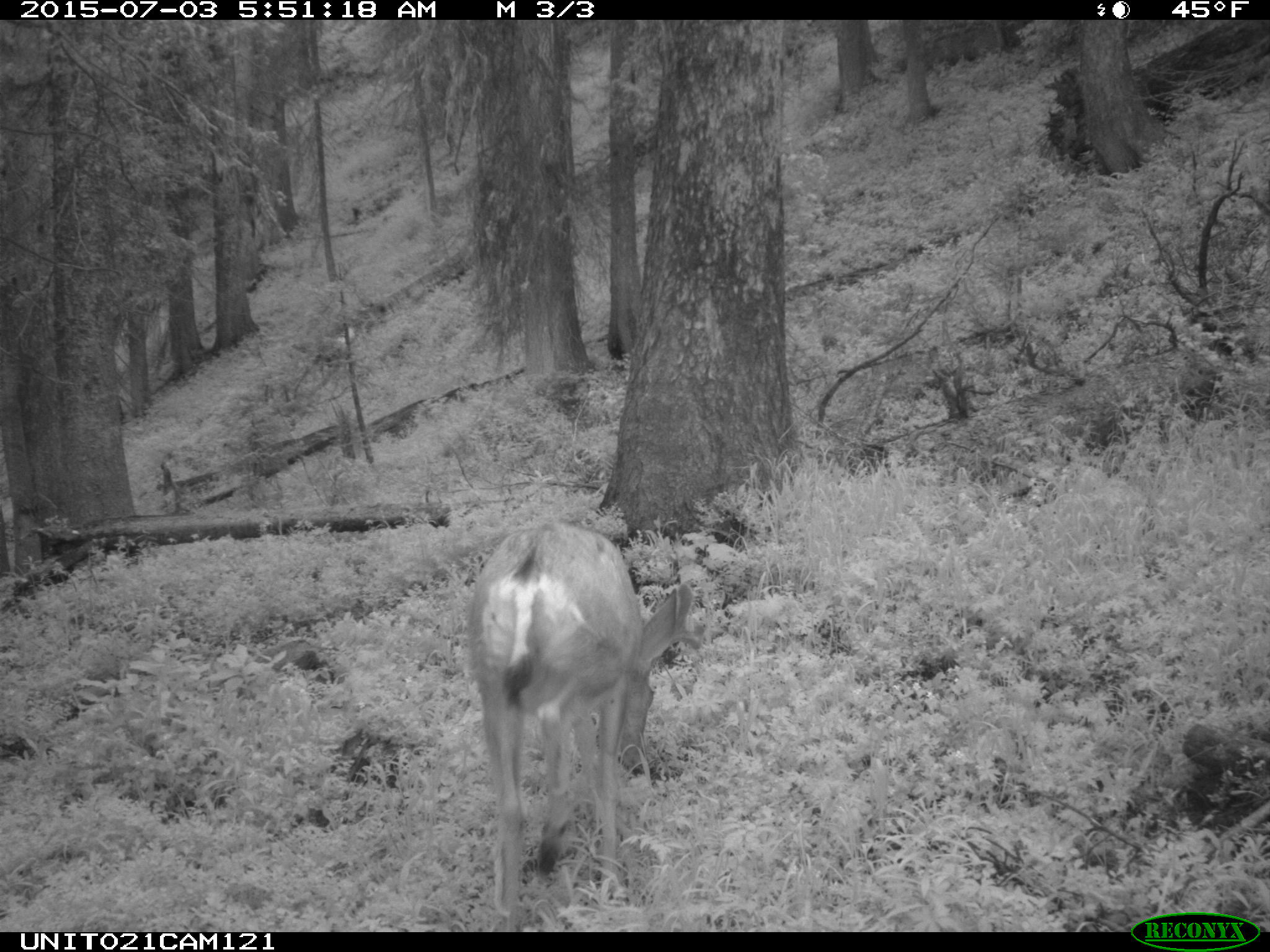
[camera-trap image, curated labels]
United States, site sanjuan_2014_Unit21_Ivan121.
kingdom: Animalia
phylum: Chordata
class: Mammalia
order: Artiodactyla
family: Cervidae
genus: Odocoileus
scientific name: Odocoileus hemionus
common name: mule deer